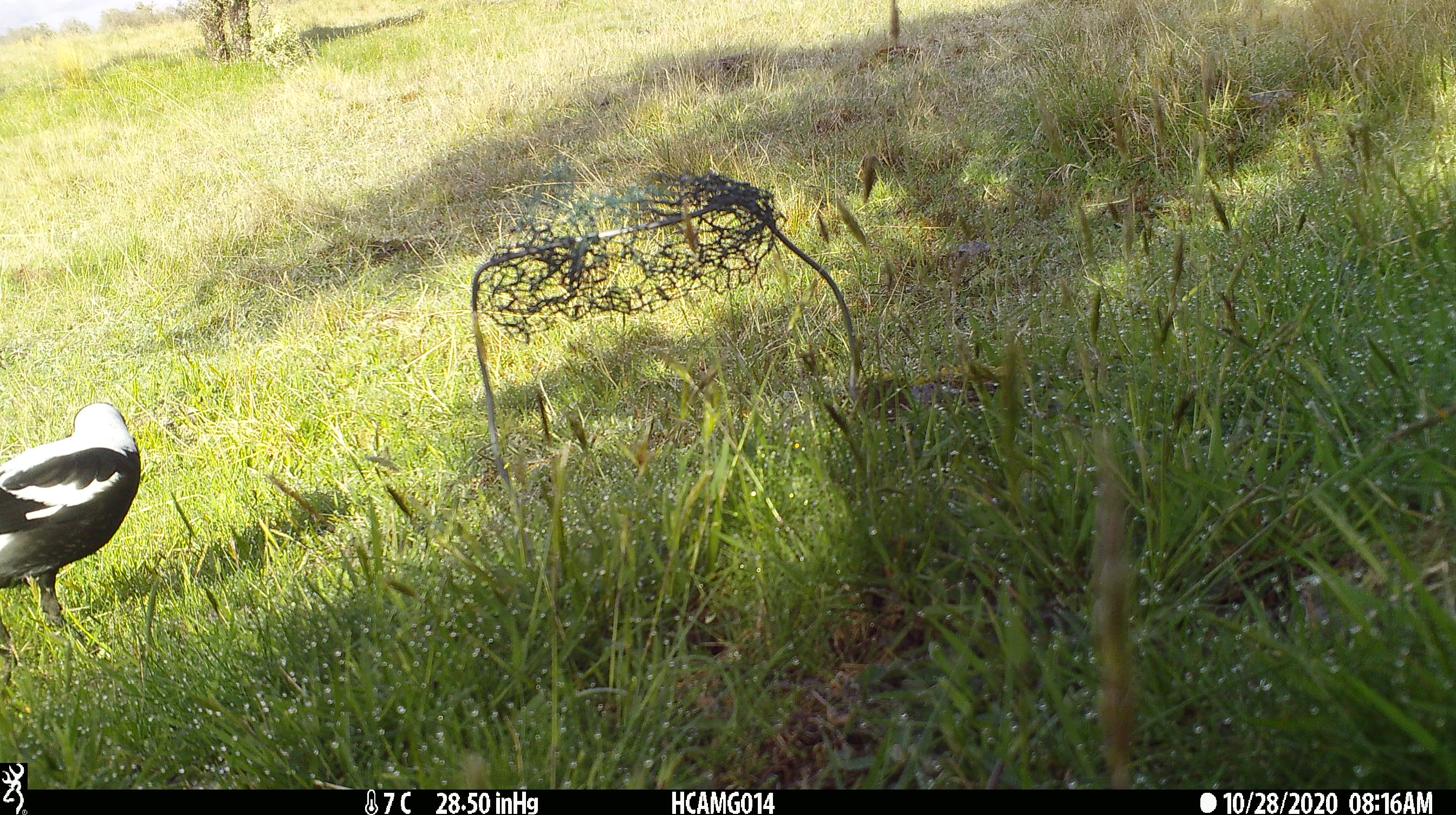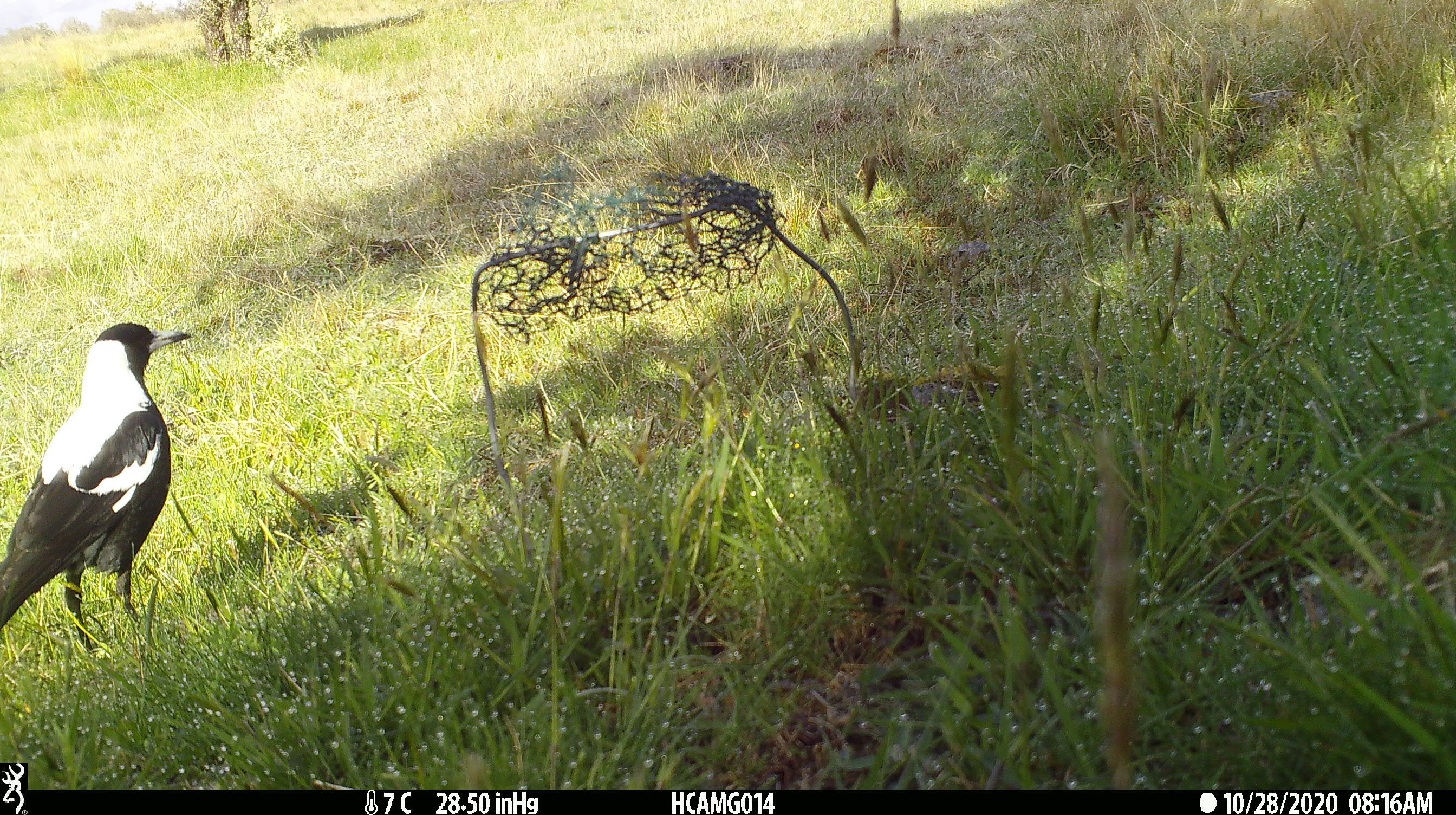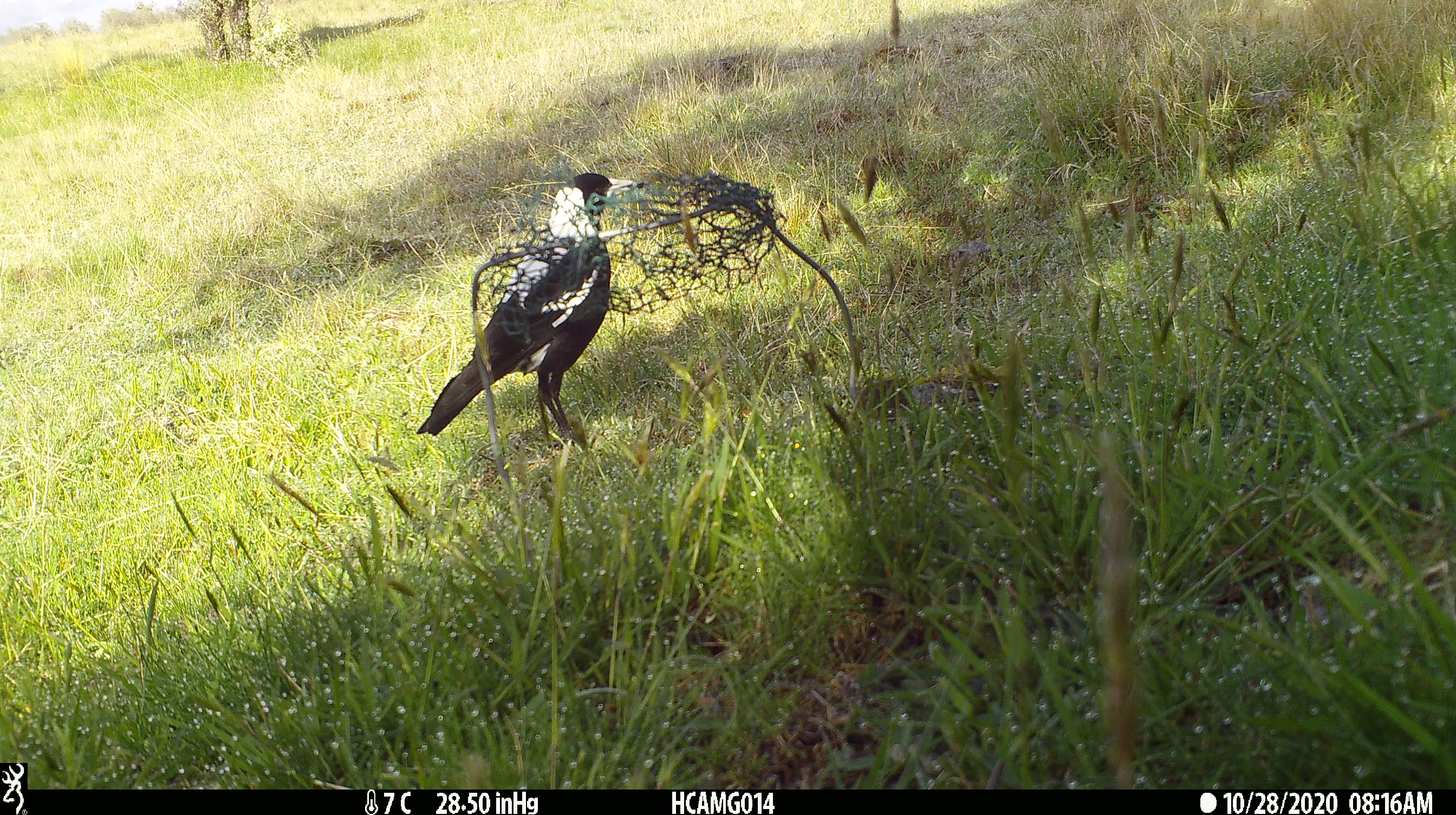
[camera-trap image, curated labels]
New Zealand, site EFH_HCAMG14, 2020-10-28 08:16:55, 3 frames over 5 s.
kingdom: Animalia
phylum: Chordata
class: Aves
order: Passeriformes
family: Artamidae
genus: Gymnorhina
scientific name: Gymnorhina tibicen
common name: australian magpie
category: magpie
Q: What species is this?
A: Magpie (australian magpie) (Gymnorhina tibicen).